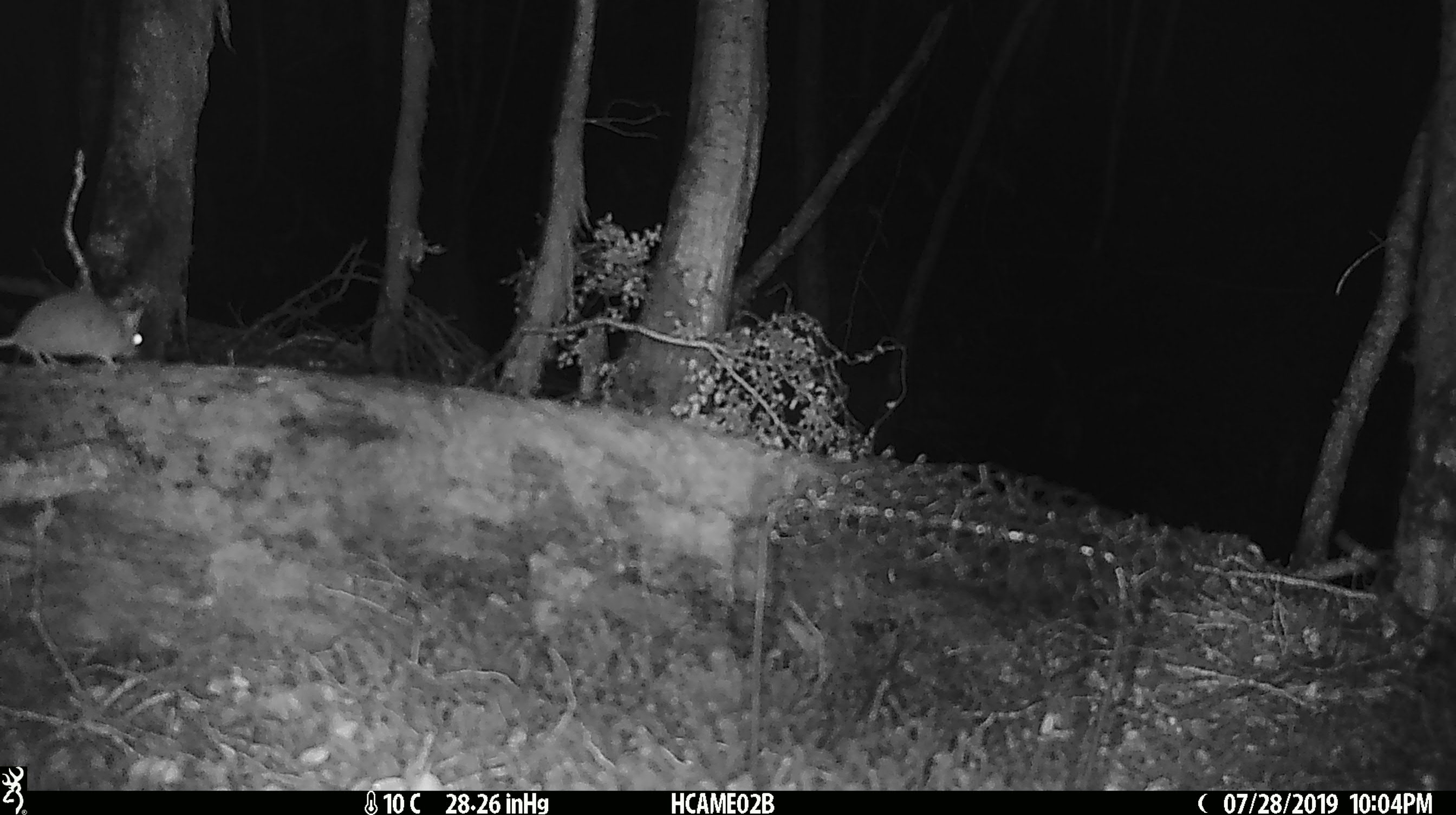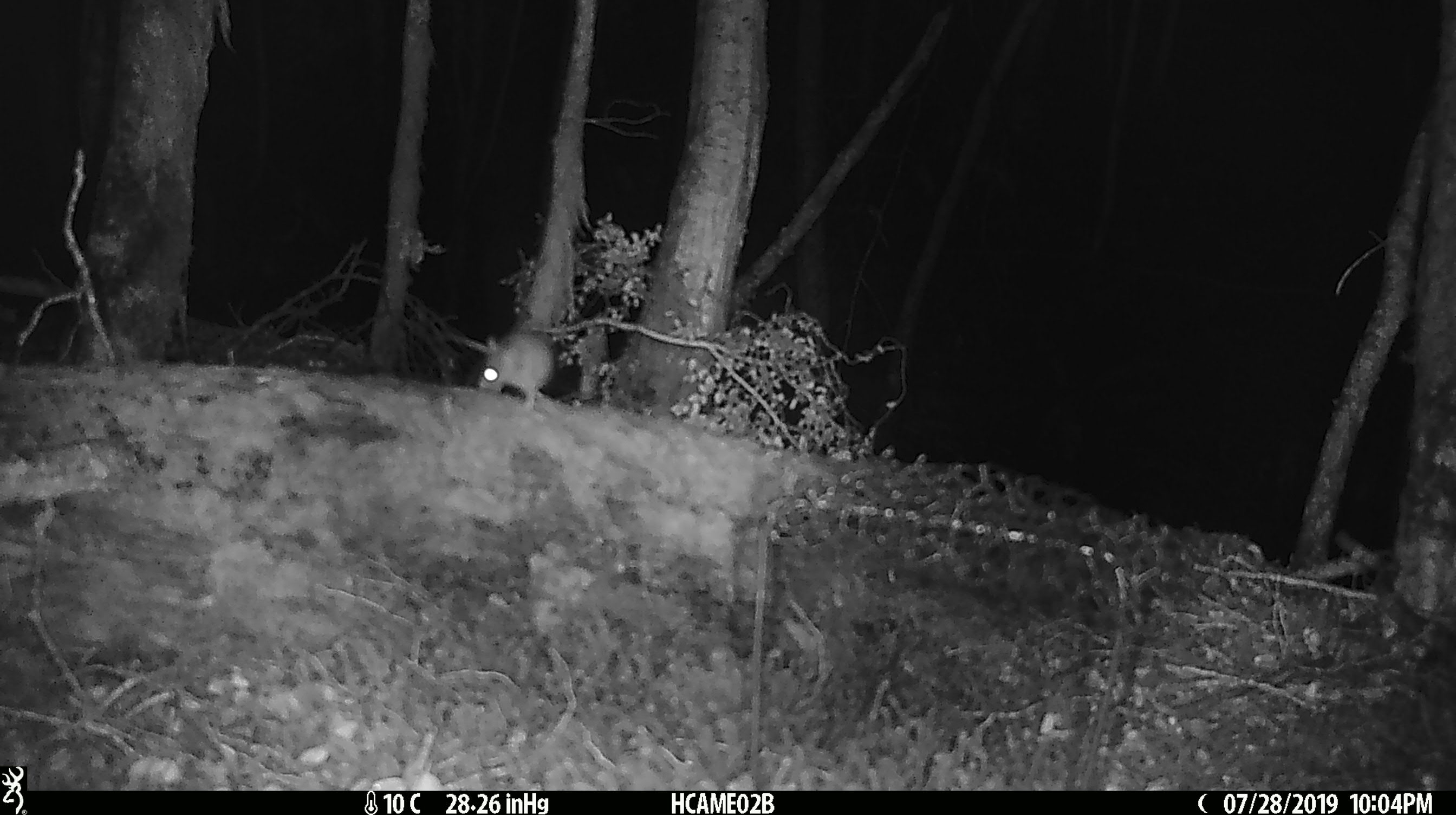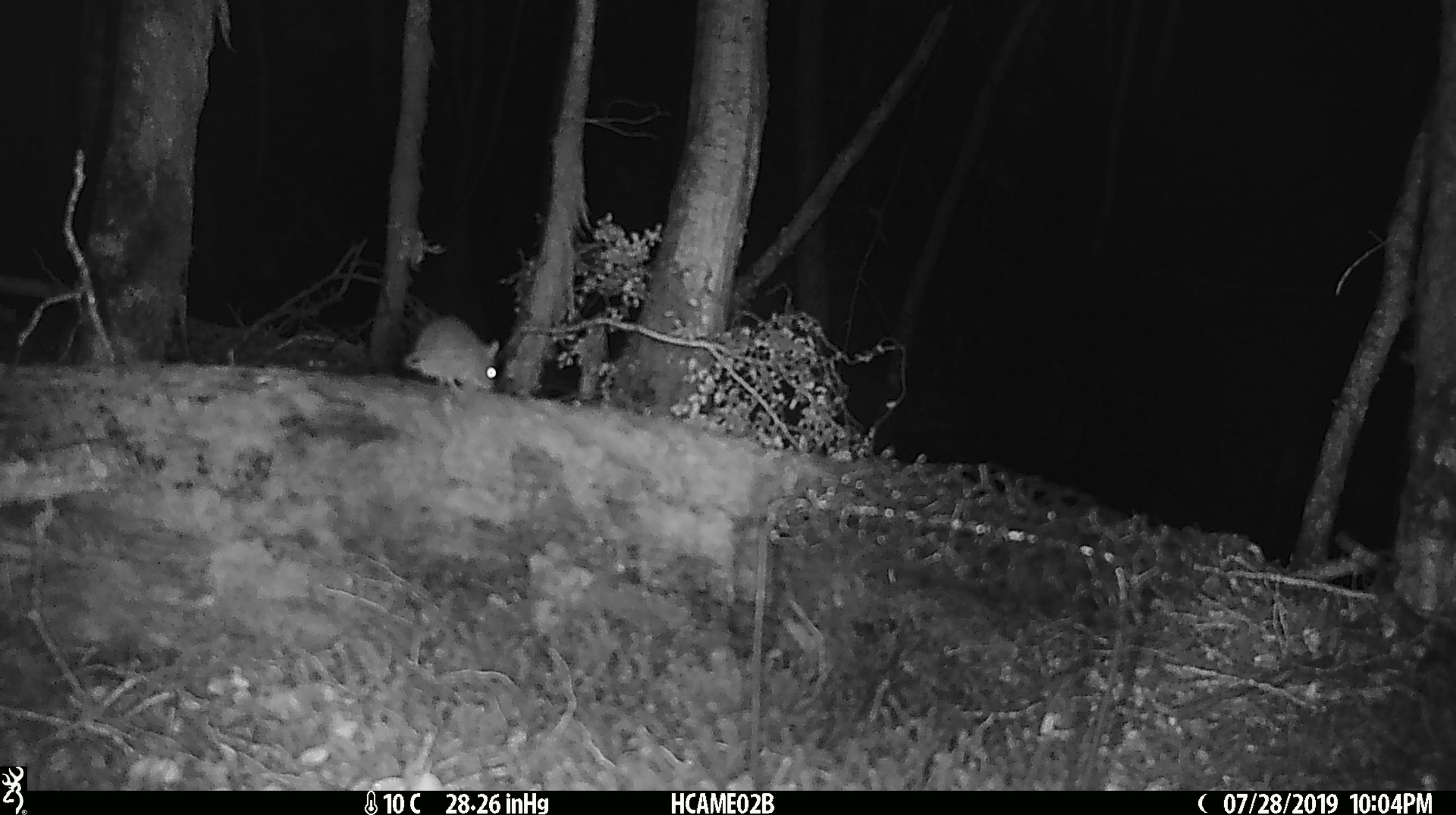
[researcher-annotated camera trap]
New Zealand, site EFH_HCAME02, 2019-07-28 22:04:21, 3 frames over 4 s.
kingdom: Animalia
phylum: Chordata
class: Mammalia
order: Rodentia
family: Muridae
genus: Mus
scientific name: Mus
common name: mouse